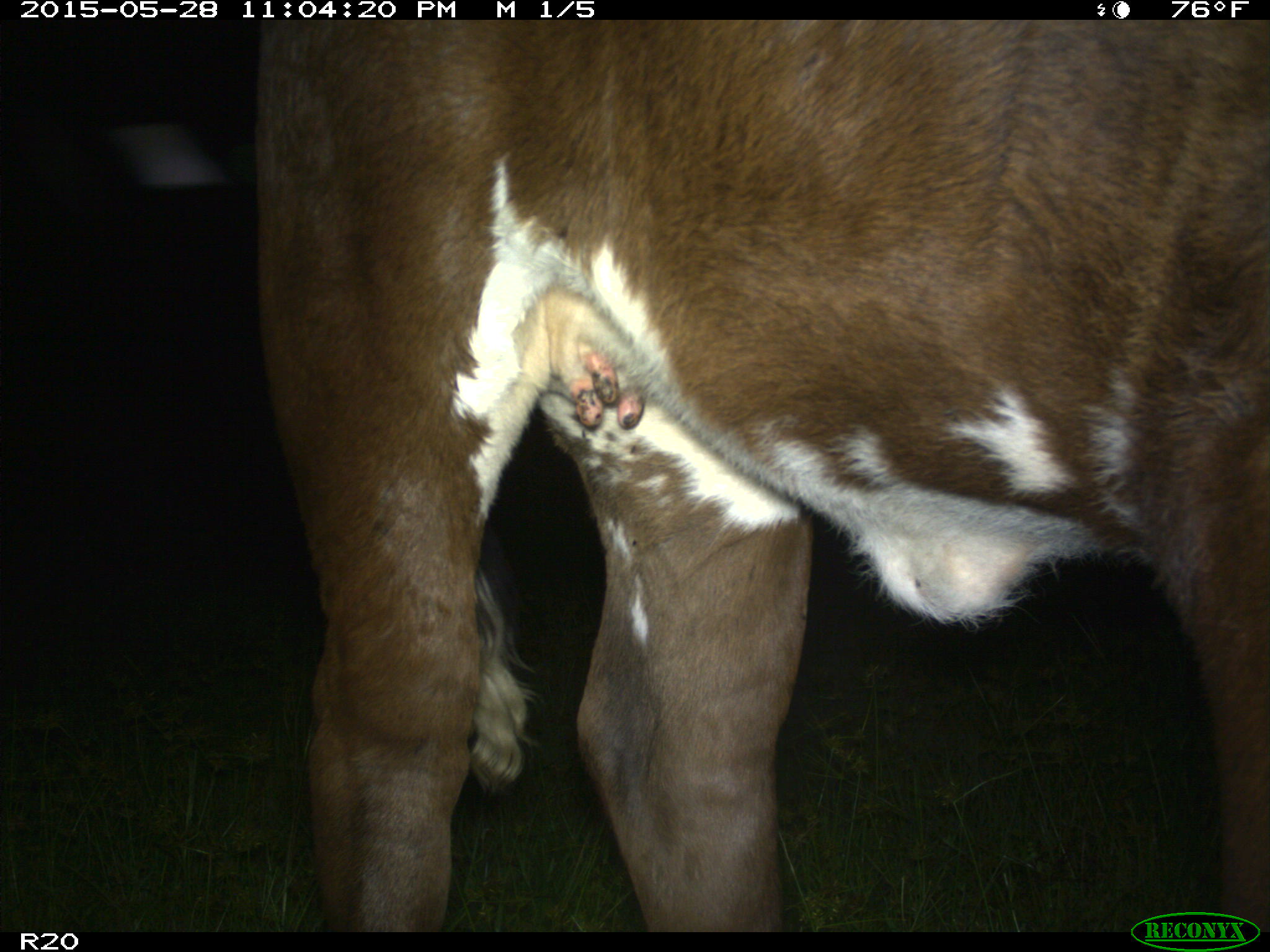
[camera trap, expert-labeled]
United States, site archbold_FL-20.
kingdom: Animalia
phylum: Chordata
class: Mammalia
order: Artiodactyla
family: Bovidae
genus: Bos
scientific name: Bos taurus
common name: domestic cow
Bos taurus (domestic cow).